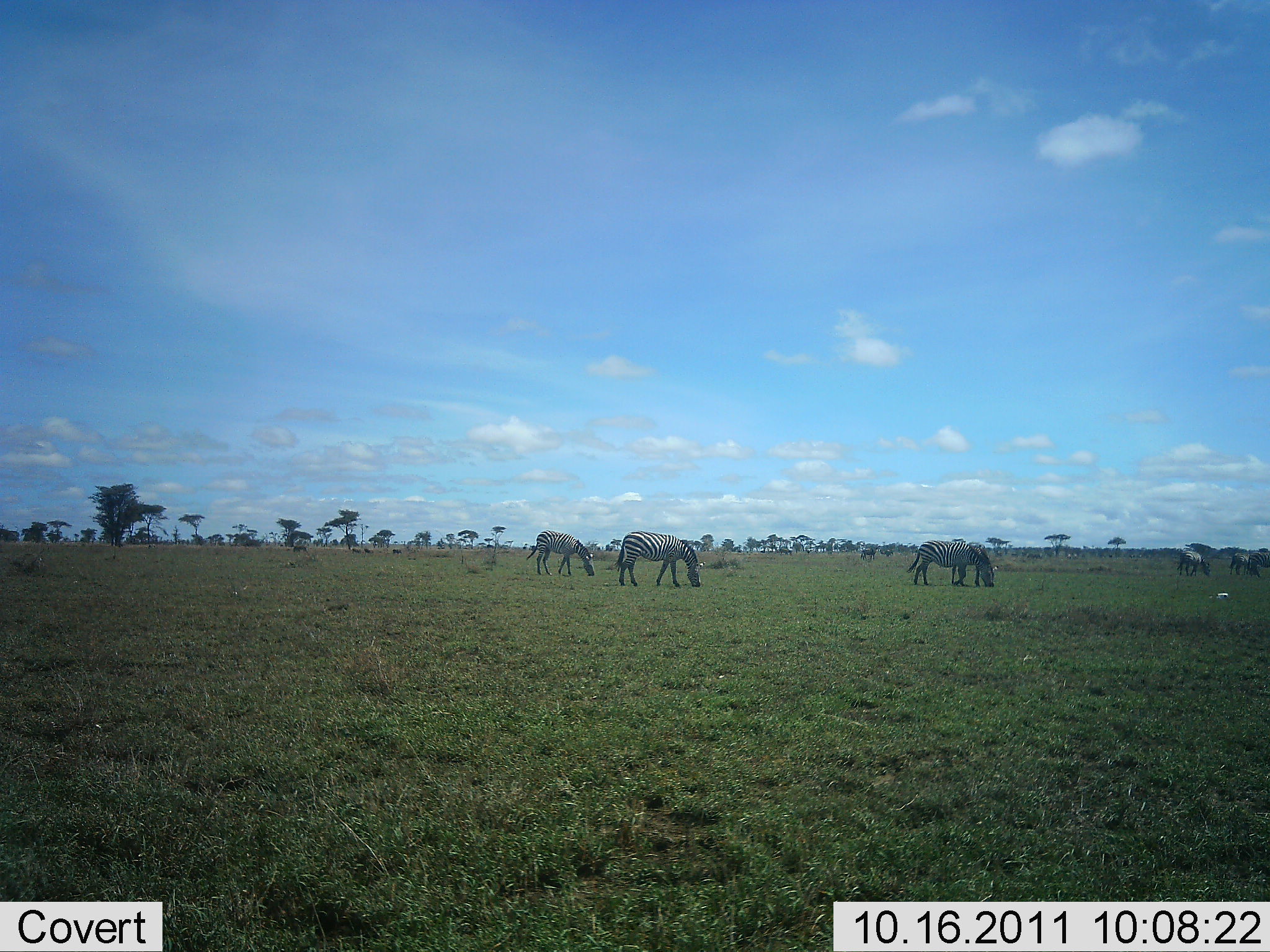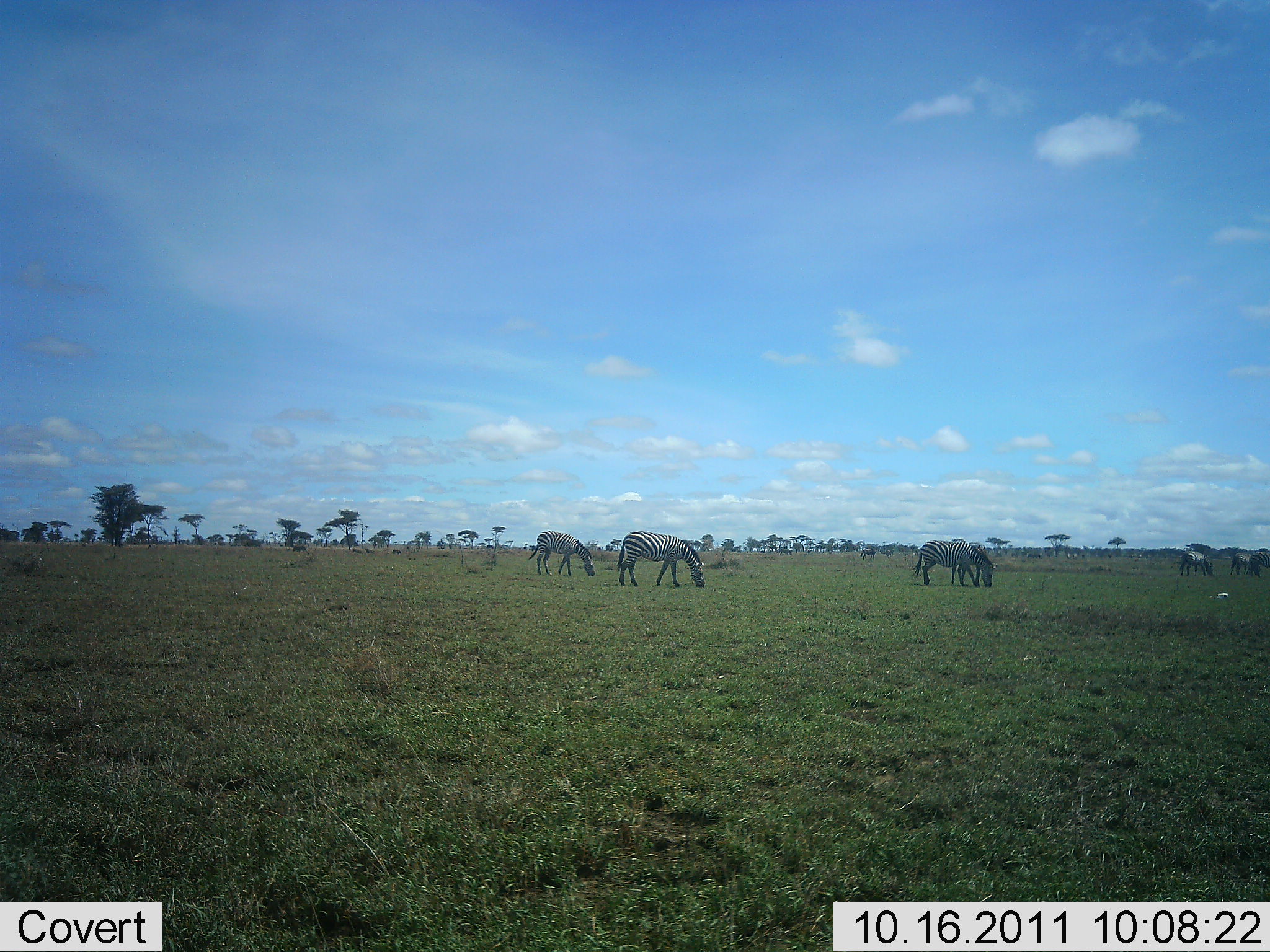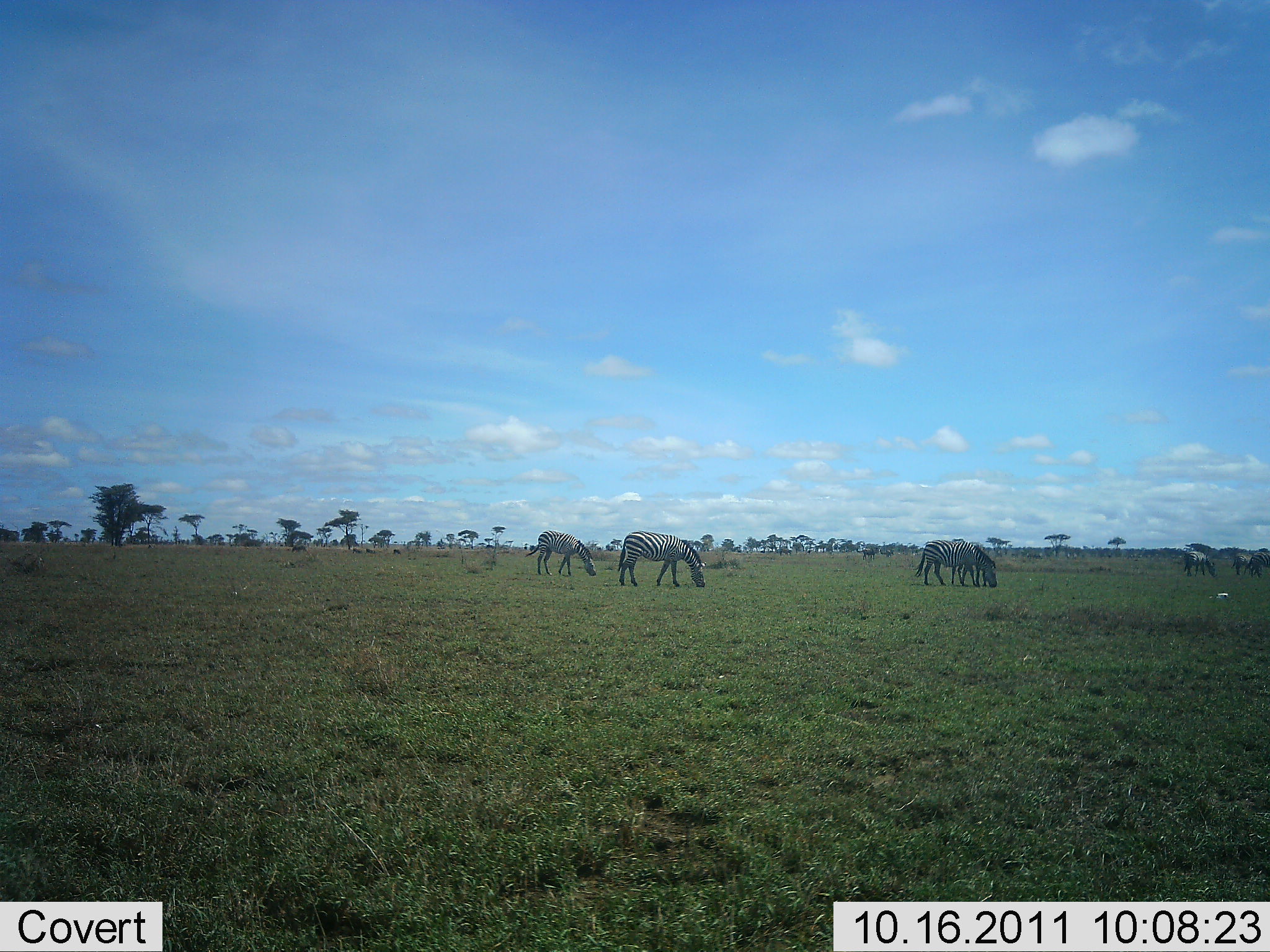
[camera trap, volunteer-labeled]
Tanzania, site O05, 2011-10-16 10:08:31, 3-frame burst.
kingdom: Animalia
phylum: Chordata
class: Mammalia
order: Perissodactyla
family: Equidae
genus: Equus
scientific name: Equus quagga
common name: plains zebra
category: zebra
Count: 5.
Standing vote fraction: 25%.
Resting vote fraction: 0%.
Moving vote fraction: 6%.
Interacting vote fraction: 0%.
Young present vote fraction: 0%.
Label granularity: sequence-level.